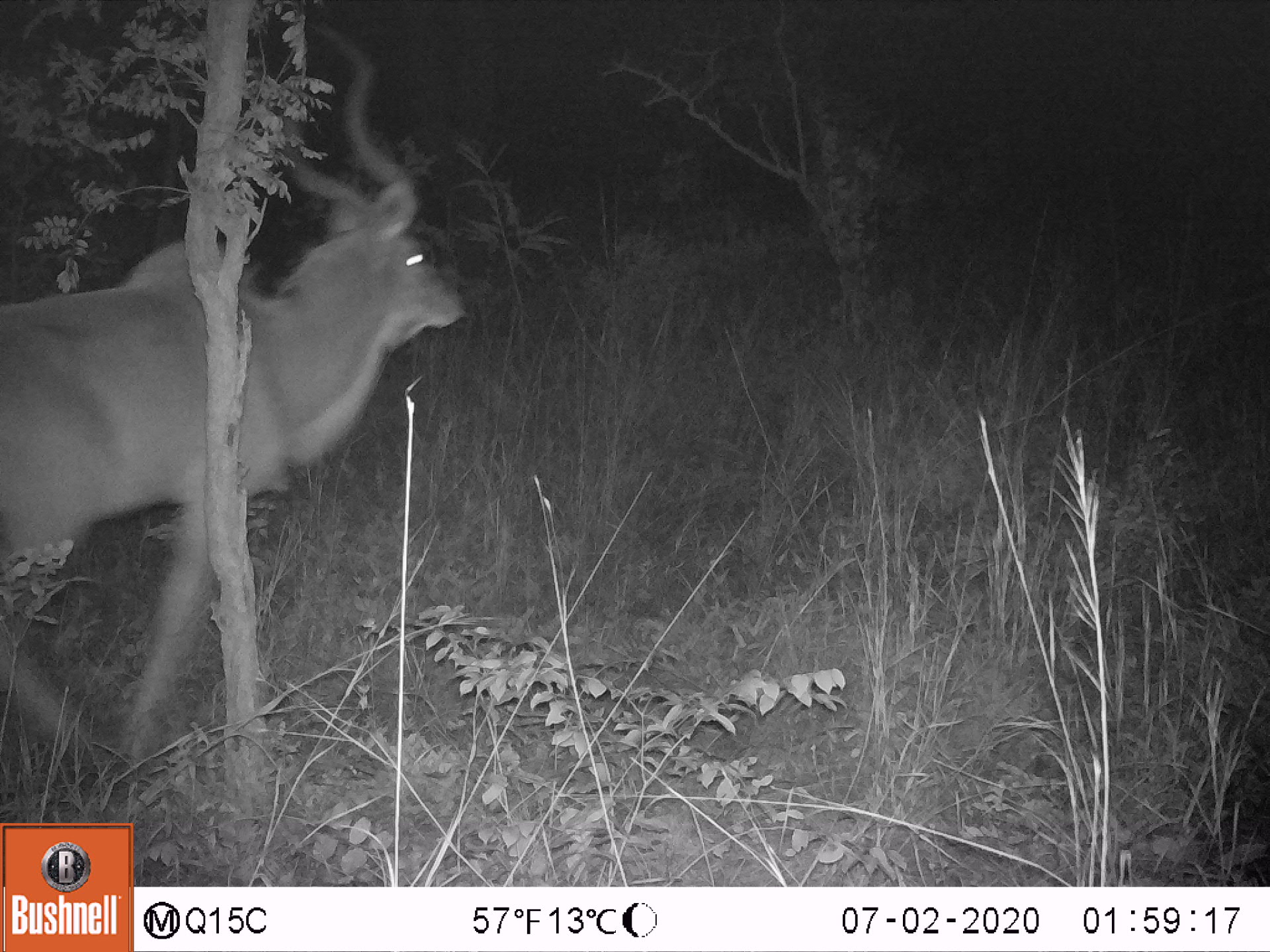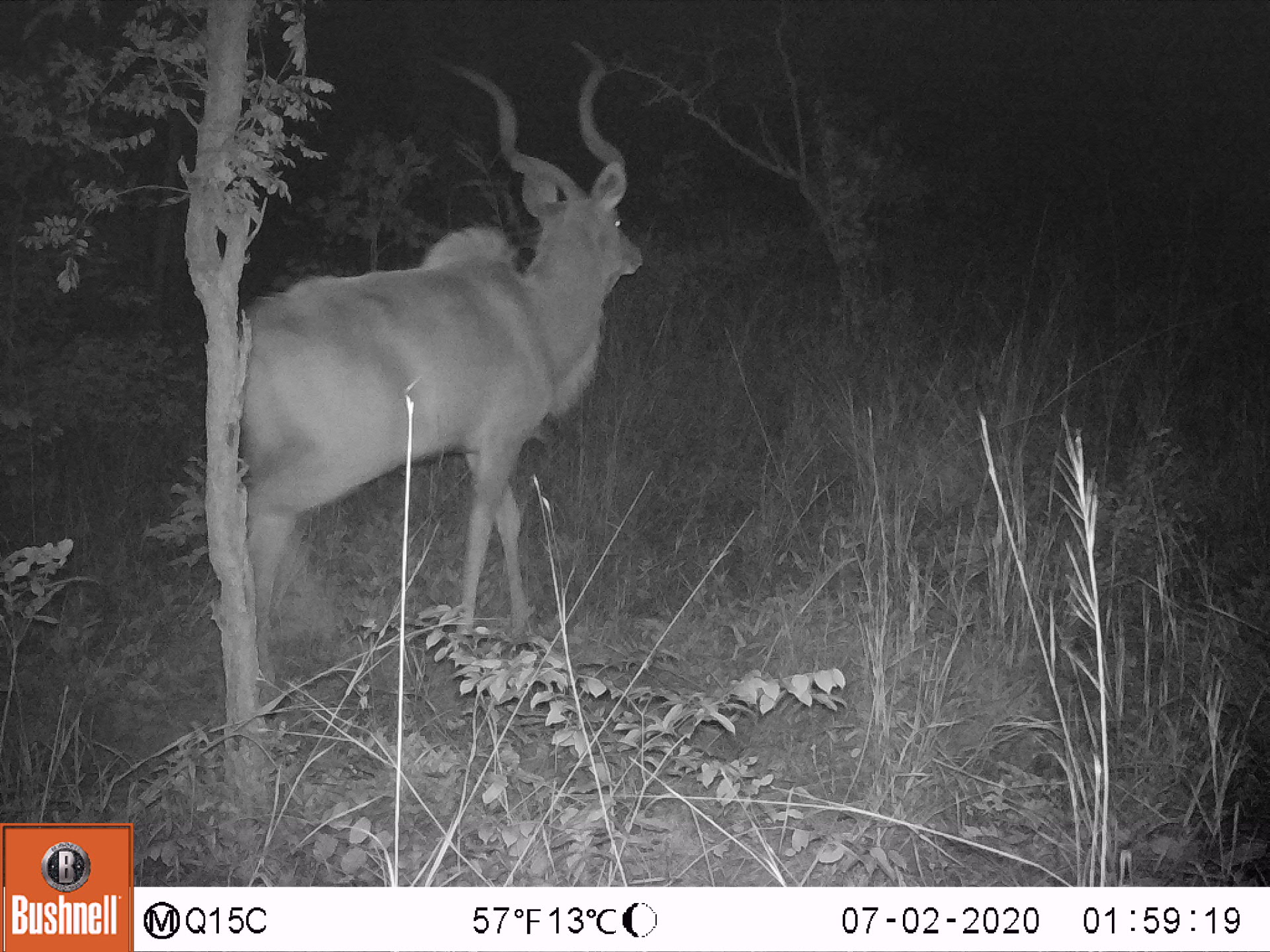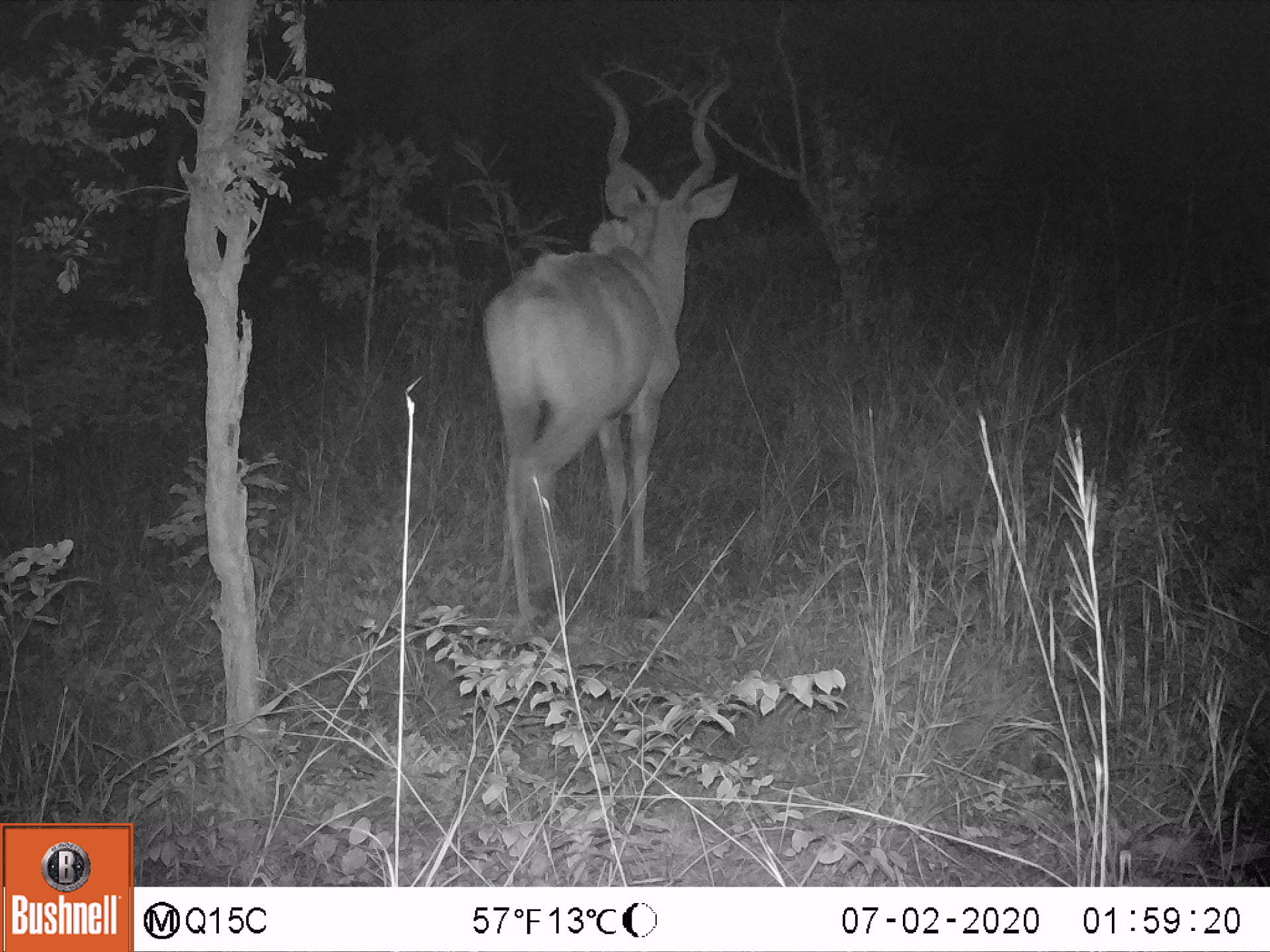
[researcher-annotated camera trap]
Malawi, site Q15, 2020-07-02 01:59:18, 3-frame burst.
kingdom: Animalia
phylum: Chordata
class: Mammalia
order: Artiodactyla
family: Bovidae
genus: Tragelaphus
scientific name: Tragelaphus strepsiceros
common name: greater kudu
Greater kudu (Tragelaphus strepsiceros), count 1.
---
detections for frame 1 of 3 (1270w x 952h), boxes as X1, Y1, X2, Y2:
greater kudu: 5, 25, 467, 789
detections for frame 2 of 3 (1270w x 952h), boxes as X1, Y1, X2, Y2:
greater kudu: 246, 40, 644, 692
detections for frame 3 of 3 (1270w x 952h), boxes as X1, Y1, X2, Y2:
greater kudu: 494, 50, 744, 623